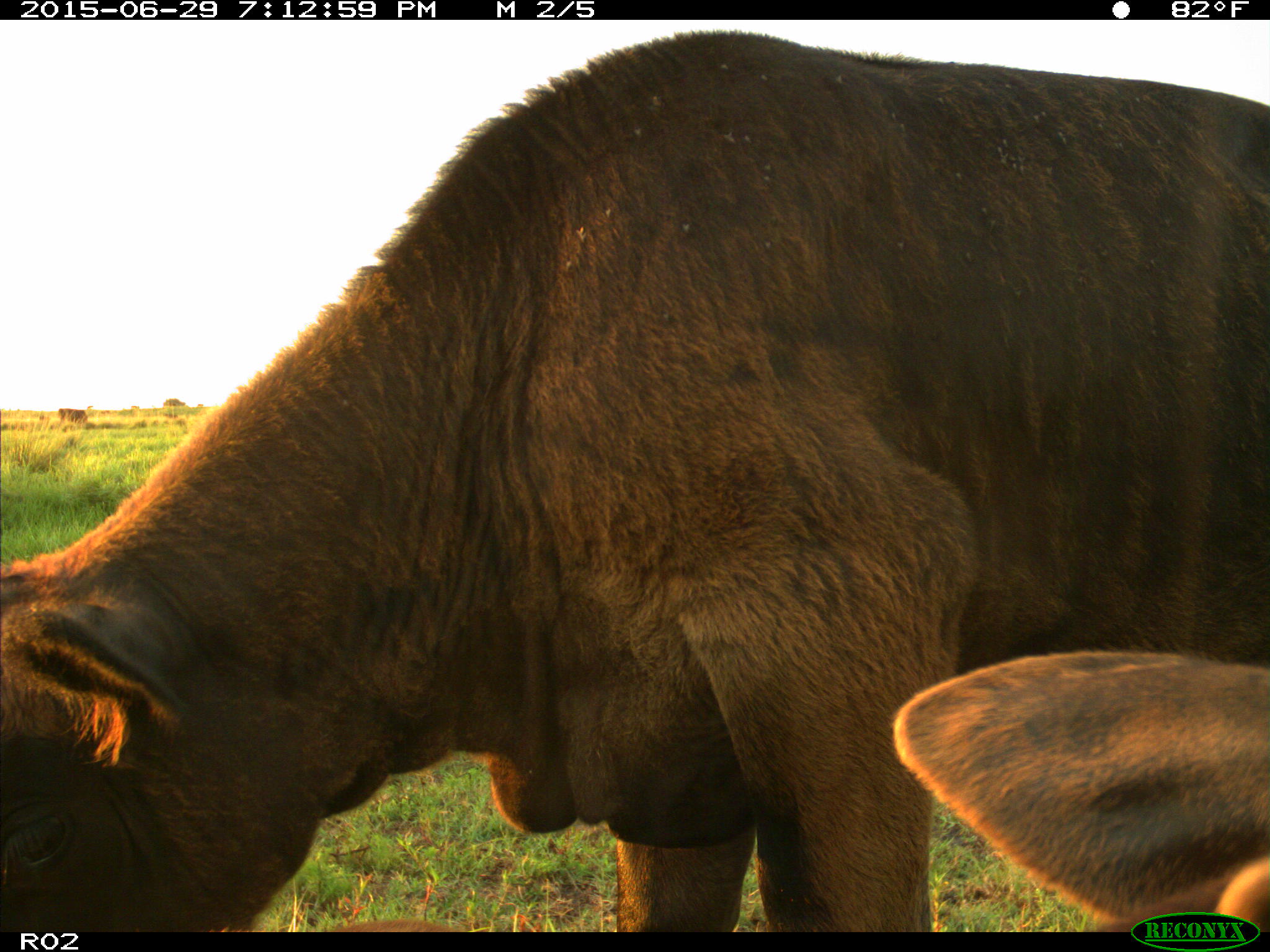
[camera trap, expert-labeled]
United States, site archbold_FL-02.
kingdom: Animalia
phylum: Chordata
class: Mammalia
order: Artiodactyla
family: Bovidae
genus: Bos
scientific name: Bos taurus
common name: domestic cow